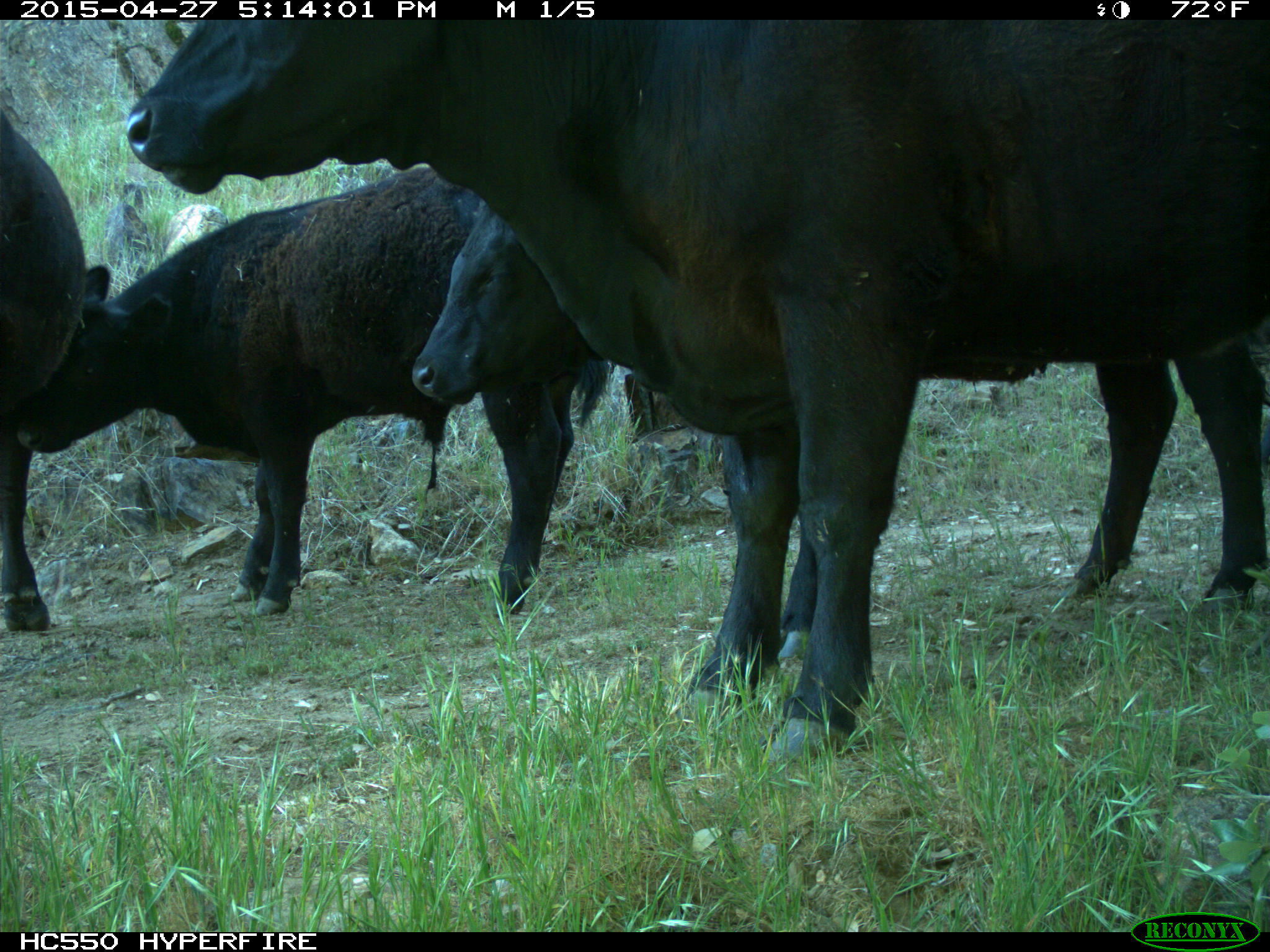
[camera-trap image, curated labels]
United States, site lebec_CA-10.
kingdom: Animalia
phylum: Chordata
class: Mammalia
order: Artiodactyla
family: Bovidae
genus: Bos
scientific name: Bos taurus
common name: domestic cow